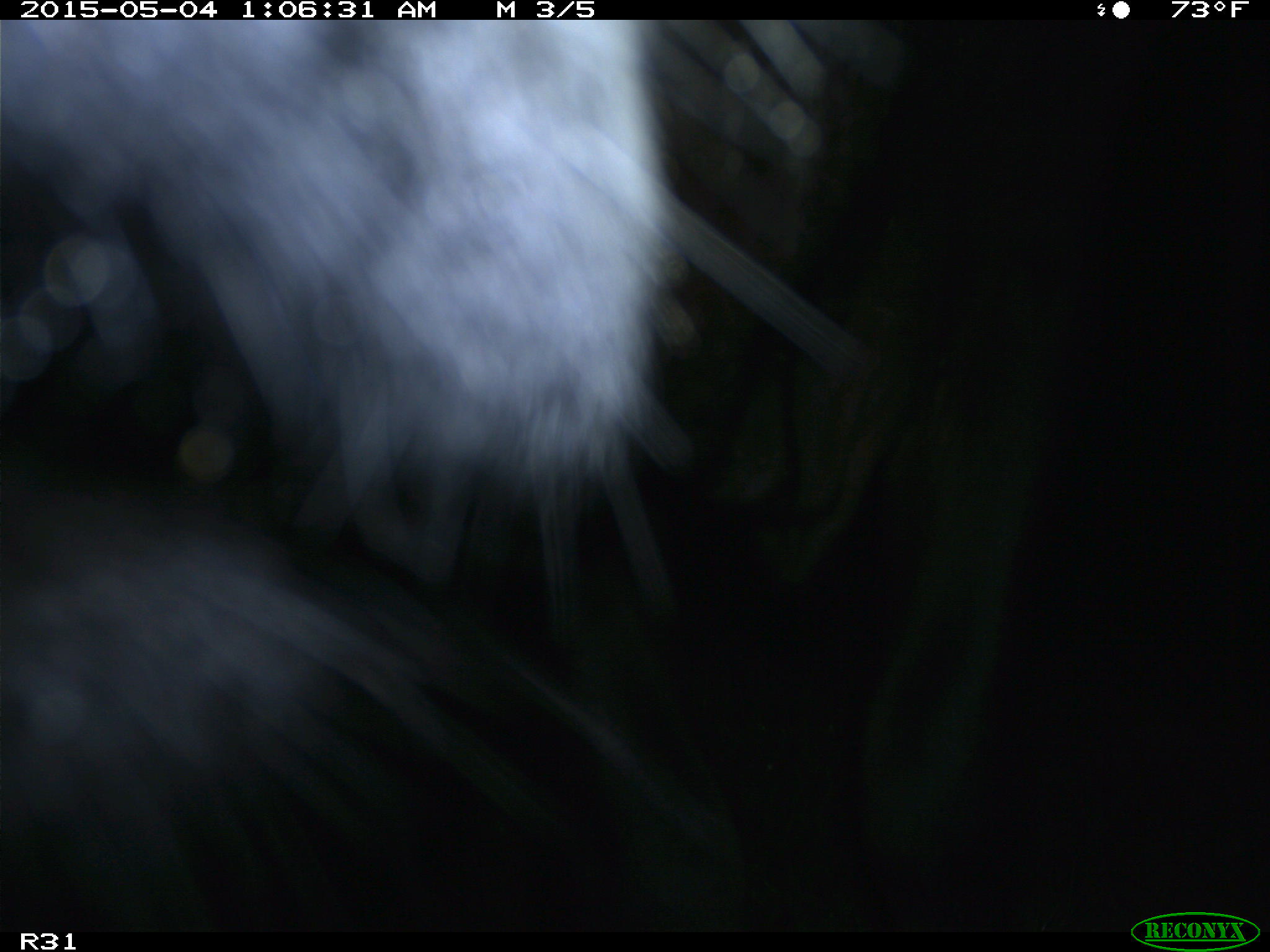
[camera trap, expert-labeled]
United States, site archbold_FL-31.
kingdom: Animalia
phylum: Chordata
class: Mammalia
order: Artiodactyla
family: Bovidae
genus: Bos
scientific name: Bos taurus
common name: domestic cow